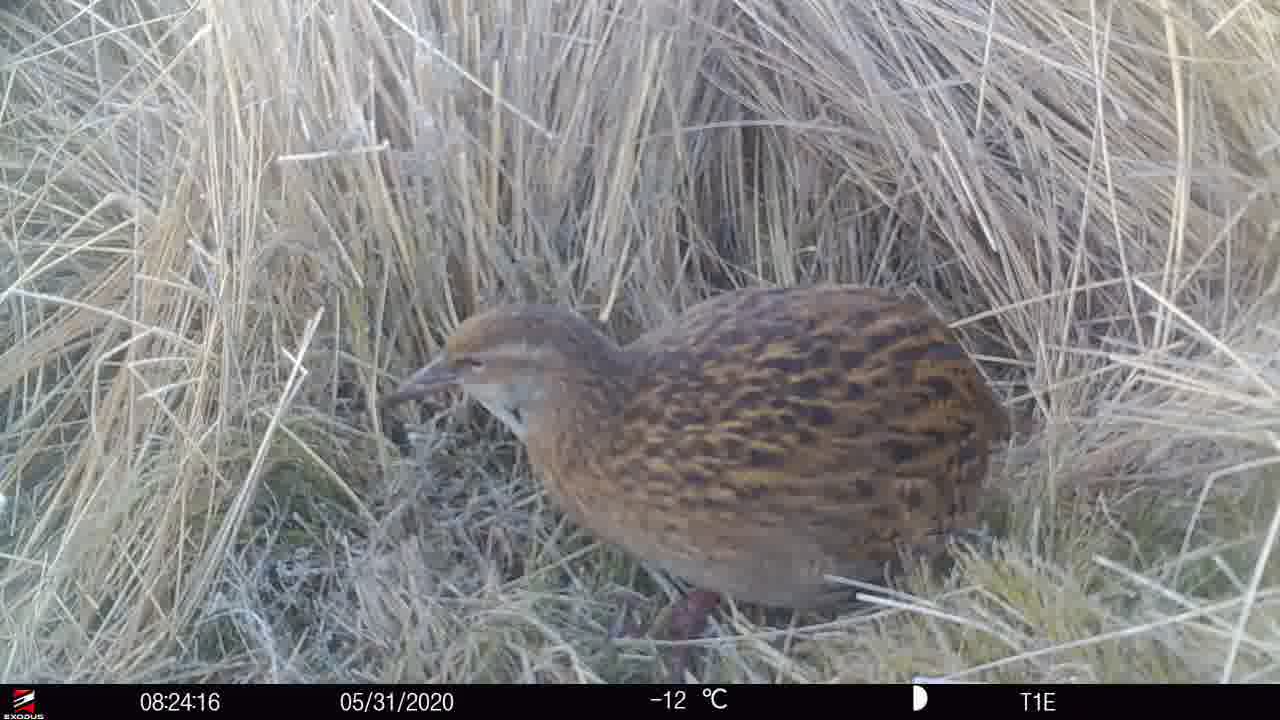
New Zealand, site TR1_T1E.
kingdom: Animalia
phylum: Chordata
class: Aves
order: Gruiformes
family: Rallidae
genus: Gallirallus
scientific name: Gallirallus australis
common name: weka